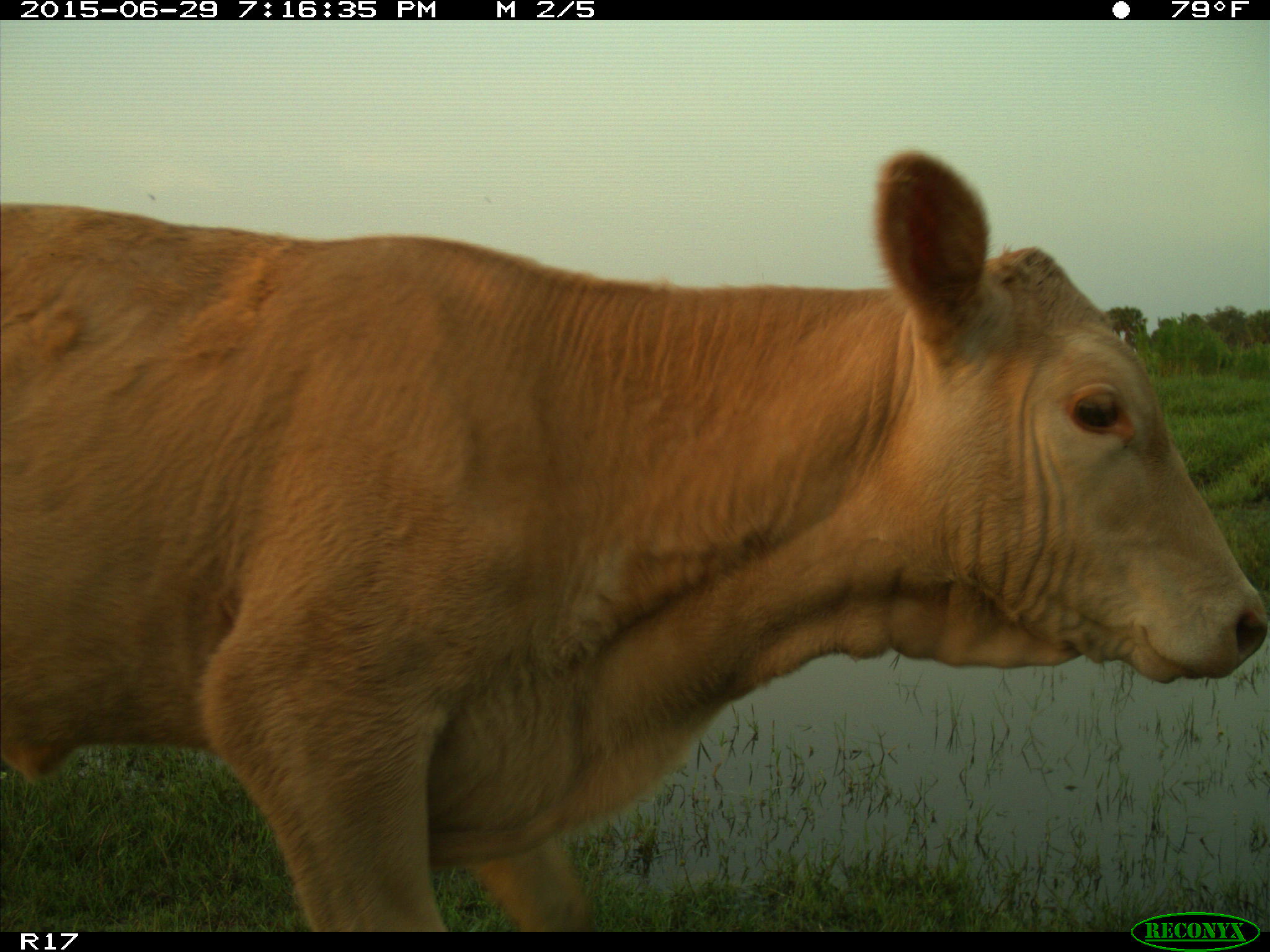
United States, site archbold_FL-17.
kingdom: Animalia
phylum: Chordata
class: Mammalia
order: Artiodactyla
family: Bovidae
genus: Bos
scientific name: Bos taurus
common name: domestic cow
Bos taurus (domestic cow).